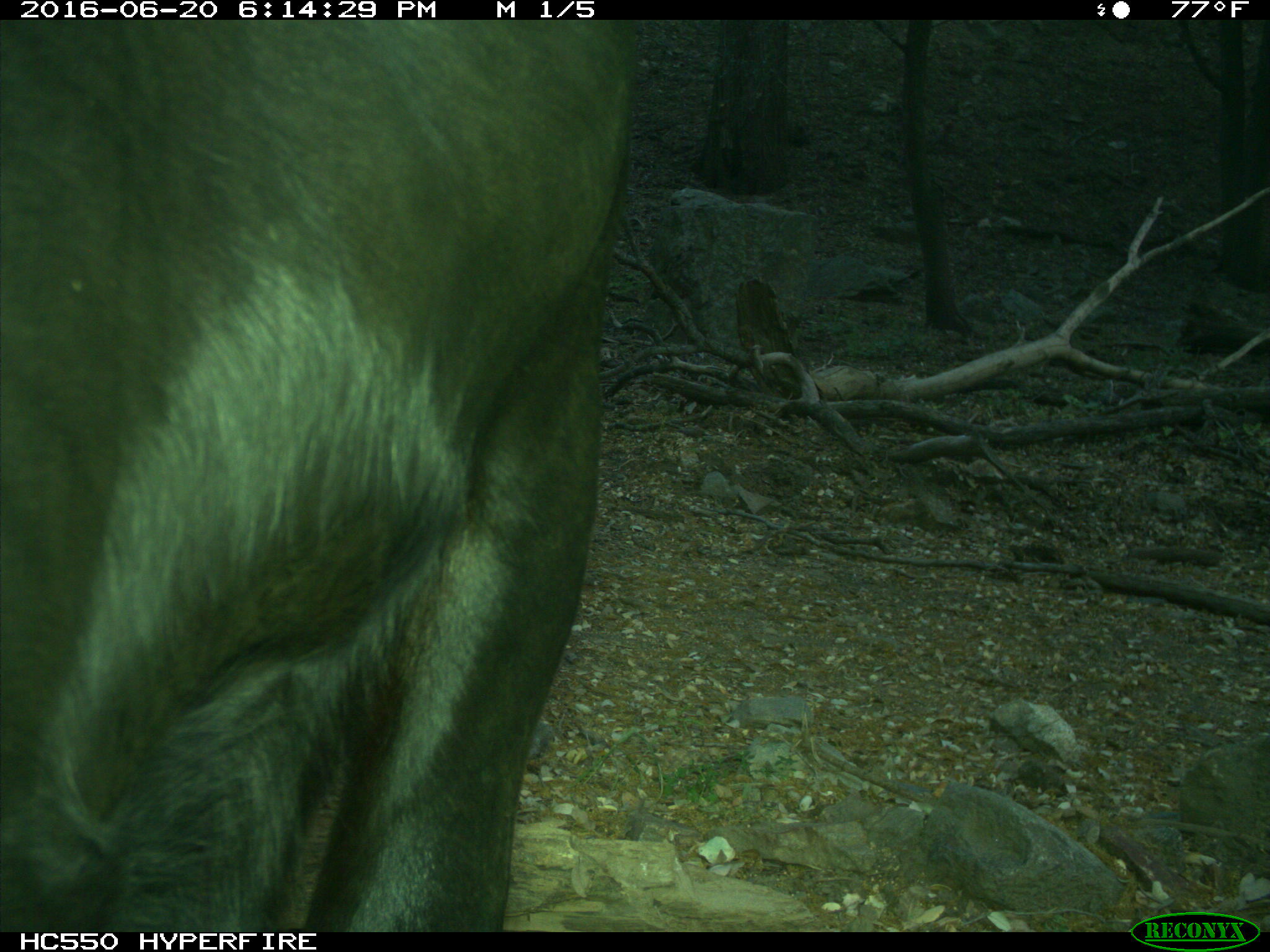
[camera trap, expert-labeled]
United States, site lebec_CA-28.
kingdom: Animalia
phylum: Chordata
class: Mammalia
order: Artiodactyla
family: Bovidae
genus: Bos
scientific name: Bos taurus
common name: domestic cow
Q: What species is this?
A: Bos taurus (domestic cow).